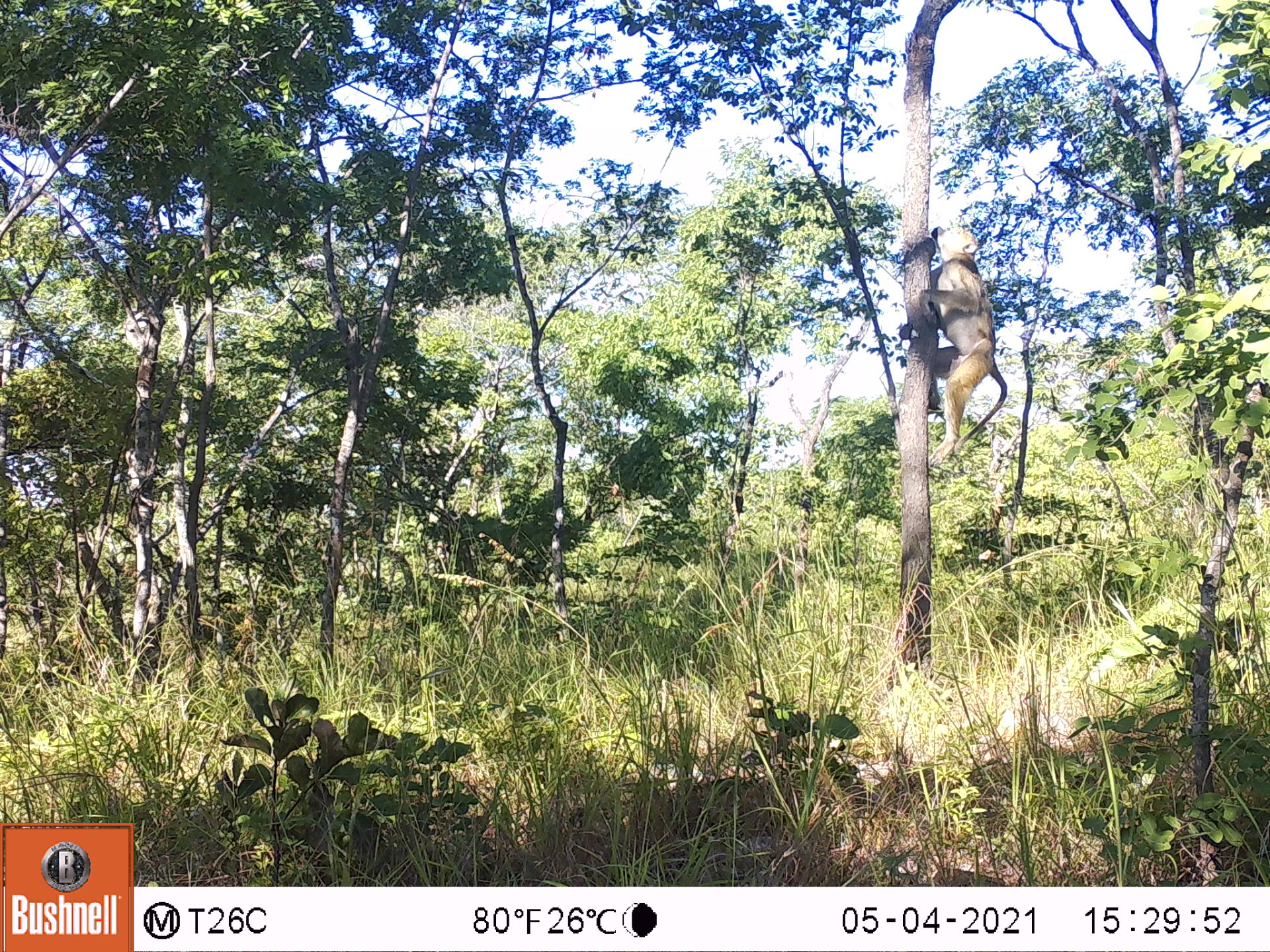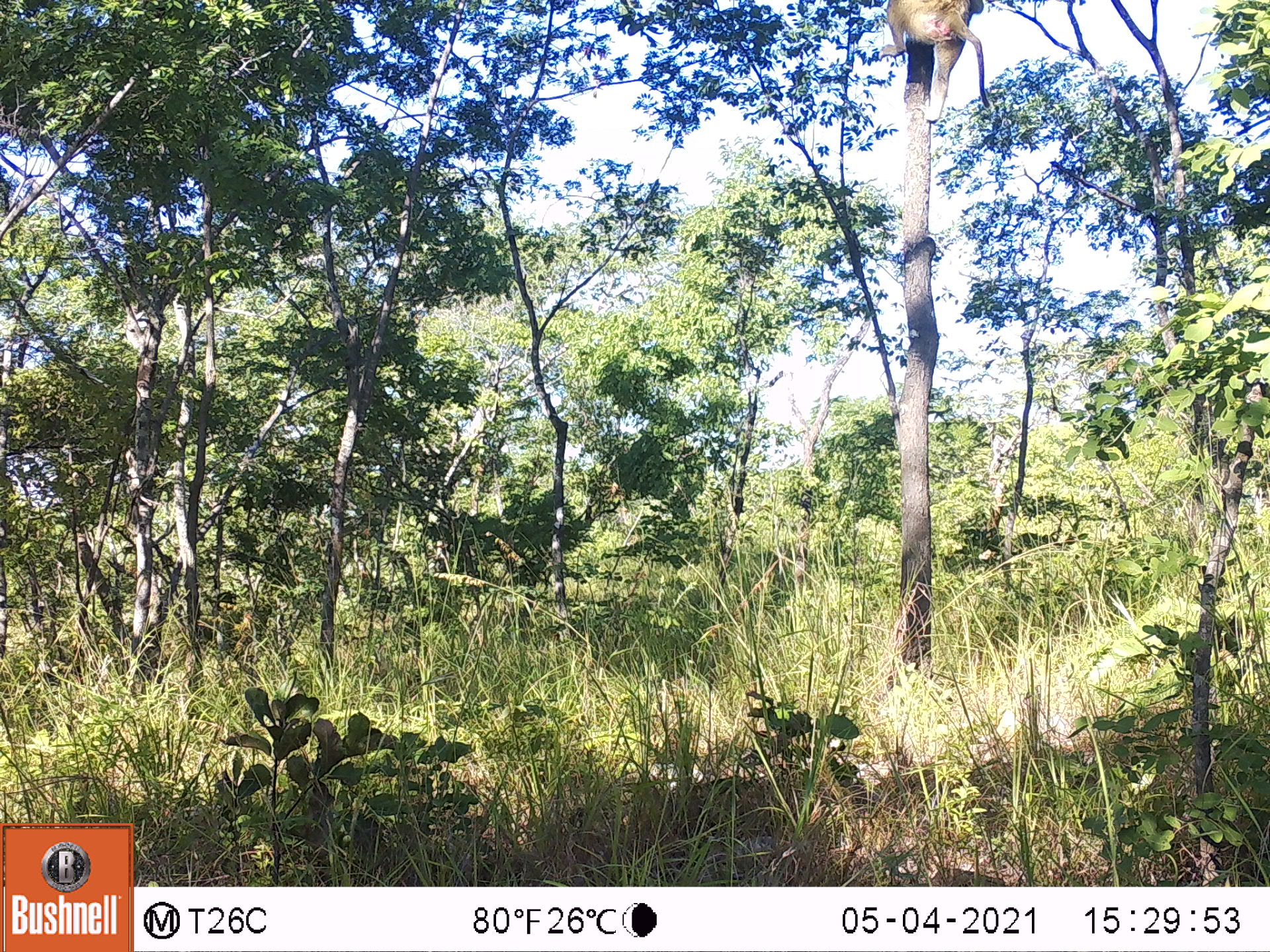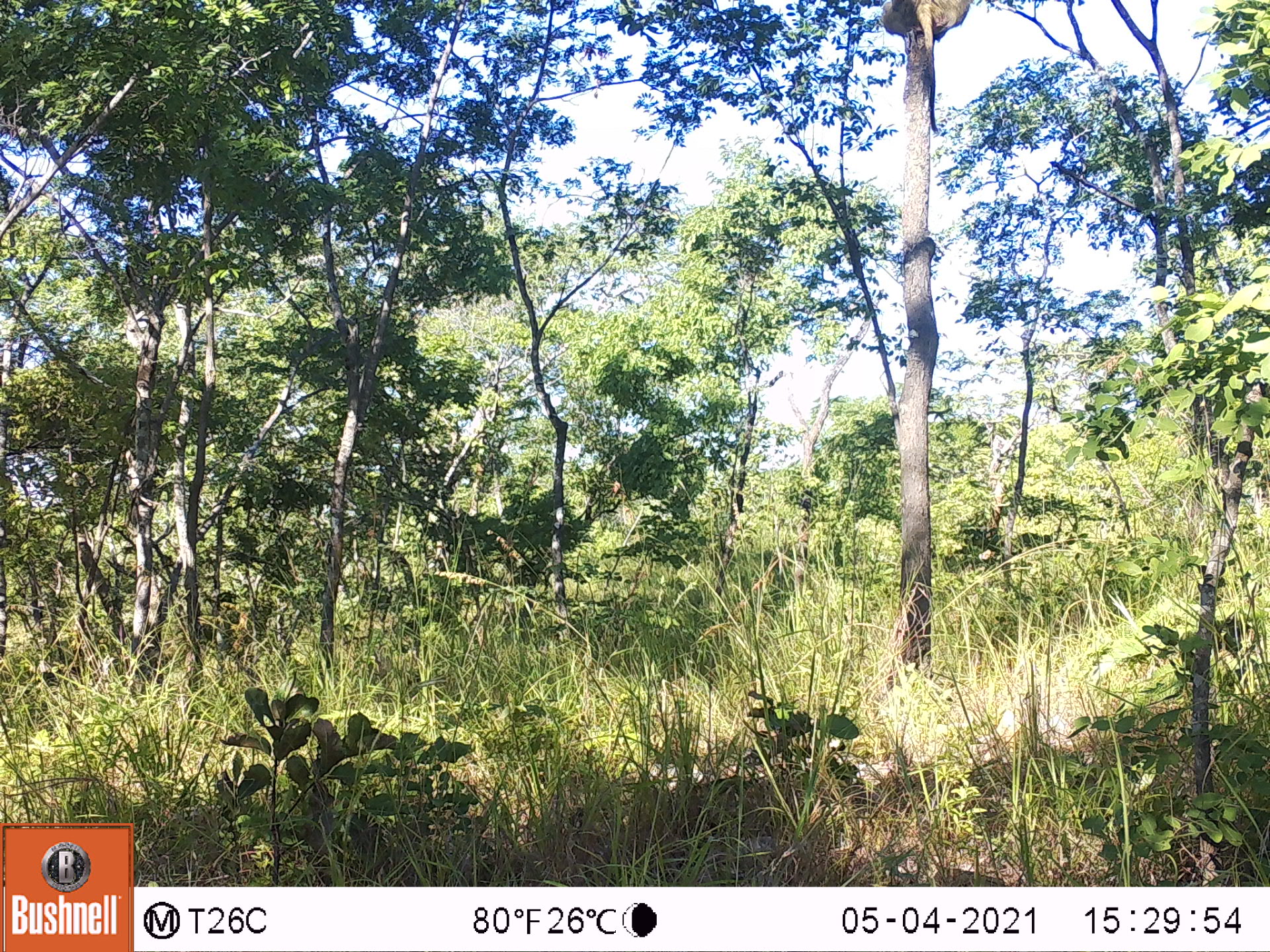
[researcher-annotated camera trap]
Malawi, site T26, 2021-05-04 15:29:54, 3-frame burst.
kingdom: Animalia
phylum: Chordata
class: Mammalia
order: Primates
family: Cercopithecidae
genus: Papio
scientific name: Papio cynocephalus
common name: yellow baboon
Yellow baboon (Papio cynocephalus), count 1.